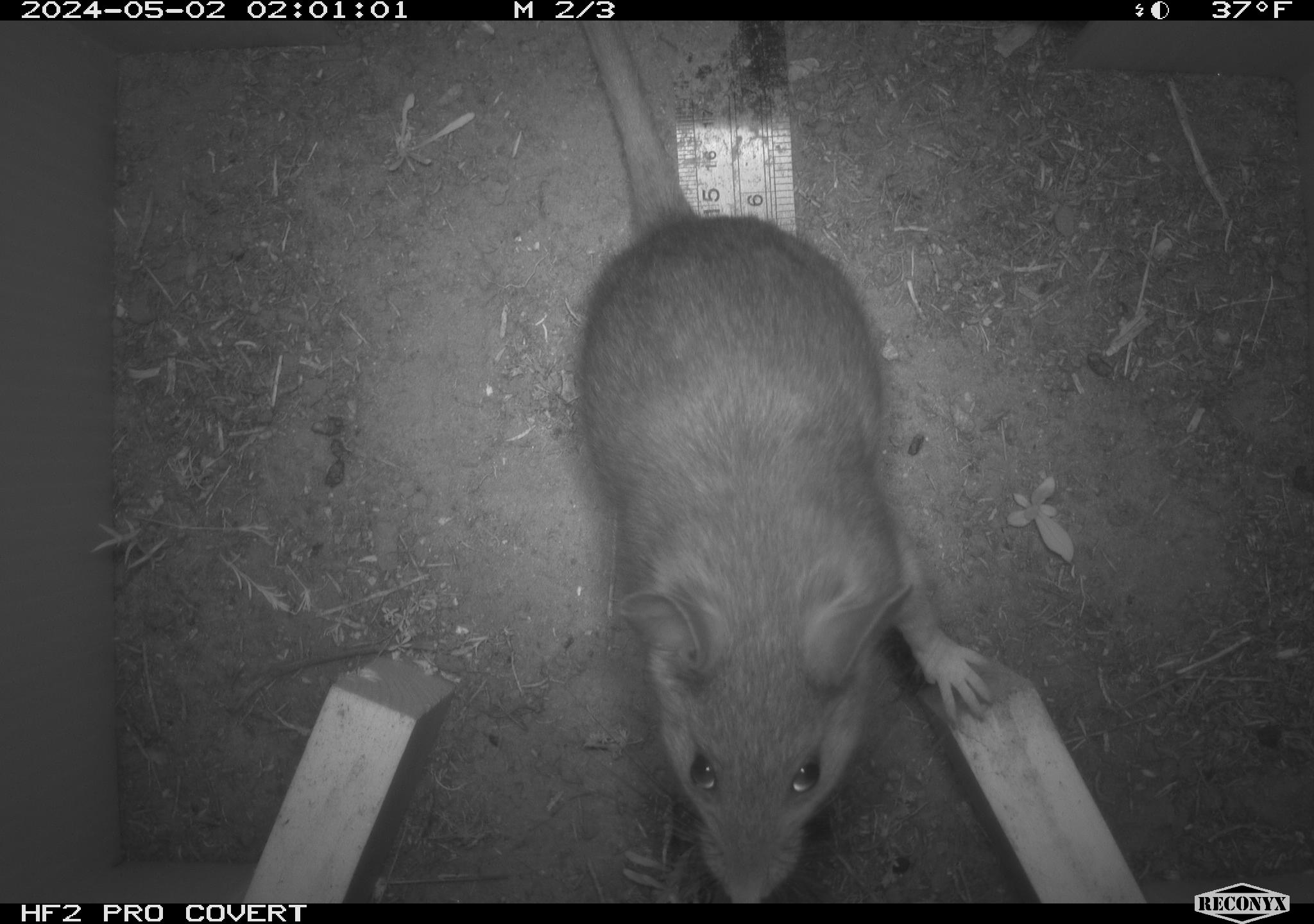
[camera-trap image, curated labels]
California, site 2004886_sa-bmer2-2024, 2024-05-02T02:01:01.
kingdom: Animalia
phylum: Chordata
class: Mammalia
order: Rodentia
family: Cricetidae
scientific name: Cricetidae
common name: hamsters, voles, lemmings, and allies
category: cricetidae family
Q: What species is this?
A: Cricetidae family (hamsters, voles, lemmings, and allies) (Cricetidae).